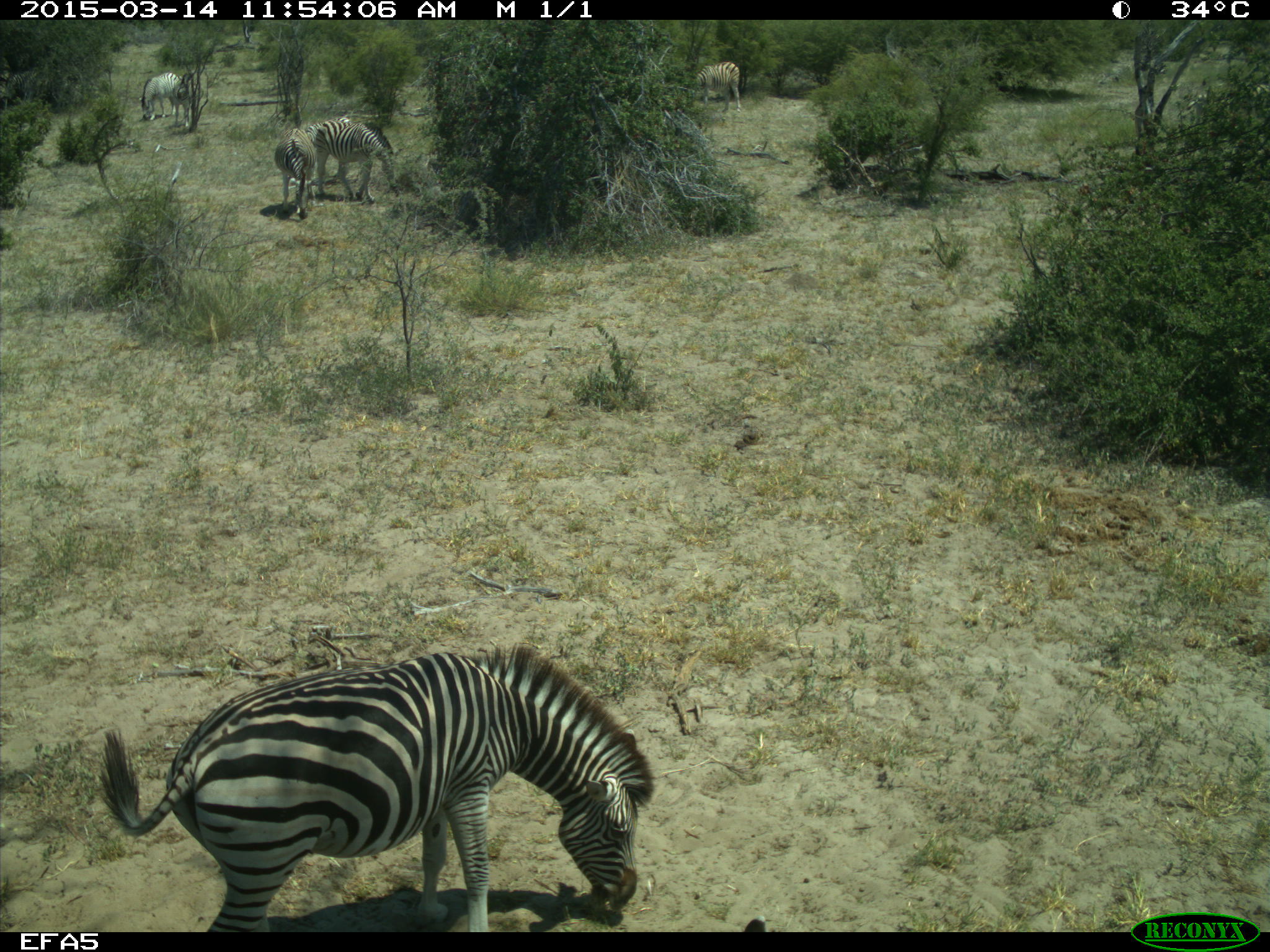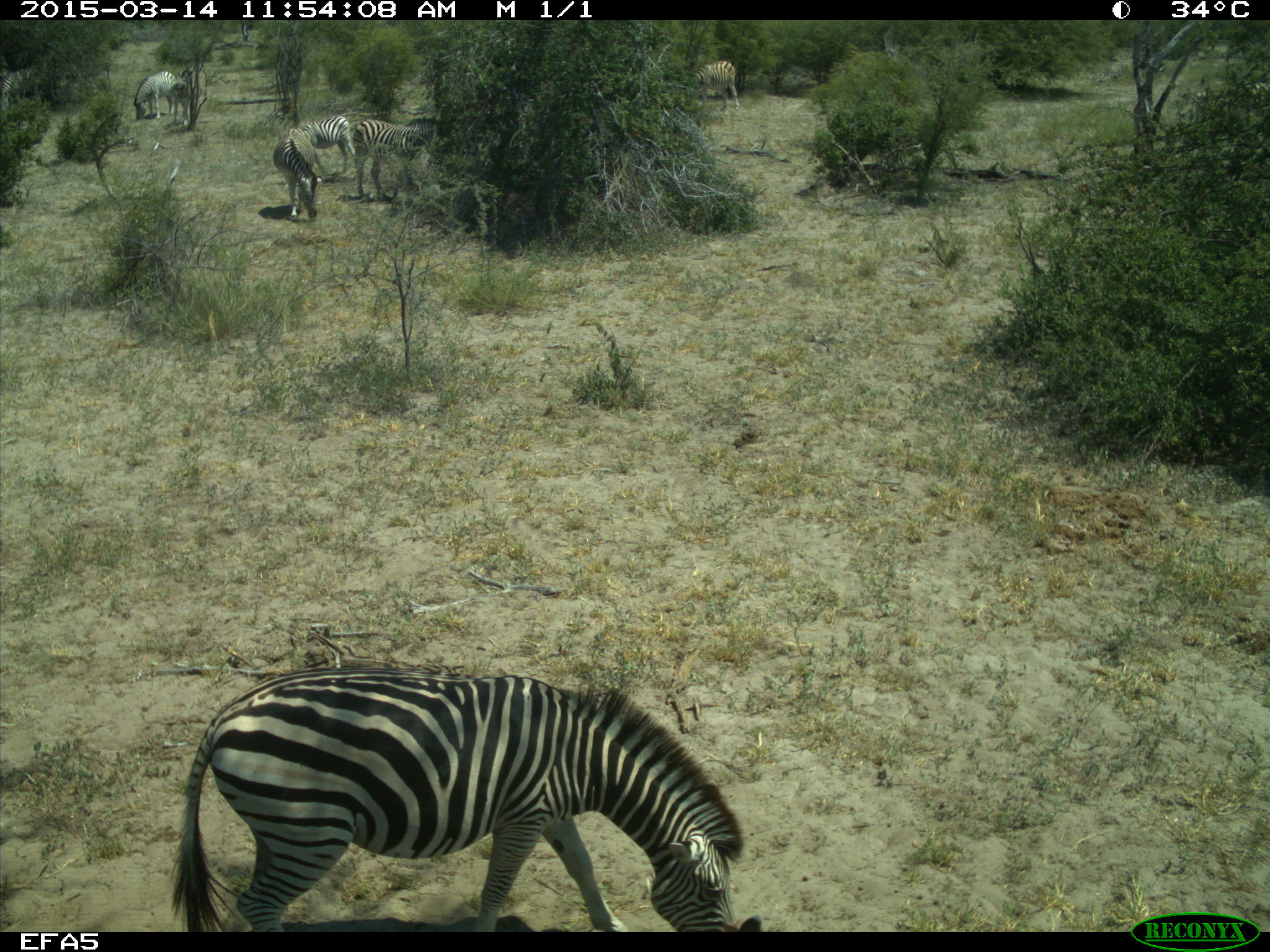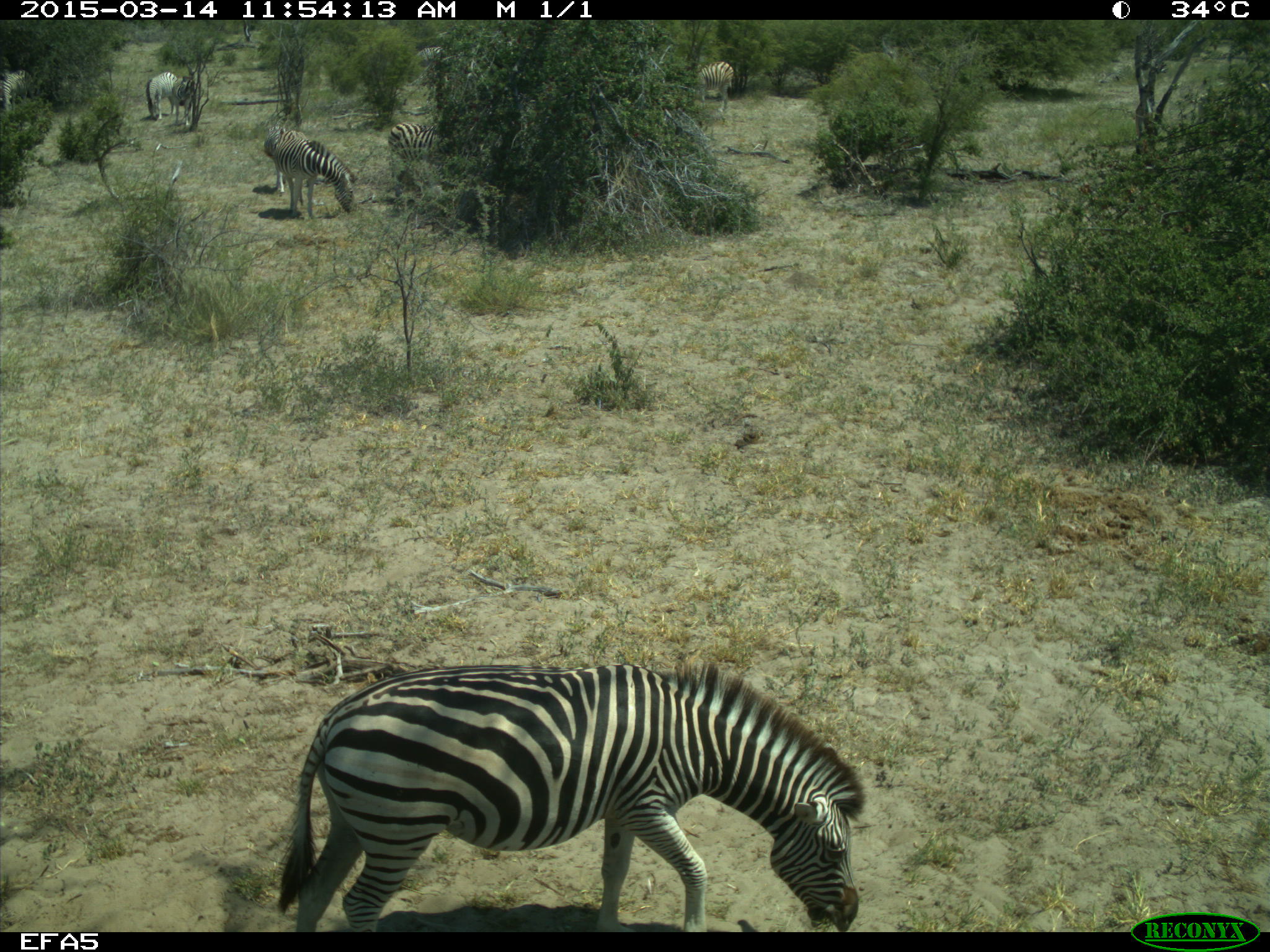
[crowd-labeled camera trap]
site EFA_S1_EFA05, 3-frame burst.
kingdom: Animalia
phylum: Chordata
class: Mammalia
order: Perissodactyla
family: Equidae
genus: Equus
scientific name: Equus quagga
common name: plains zebra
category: zebraplains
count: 6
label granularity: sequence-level